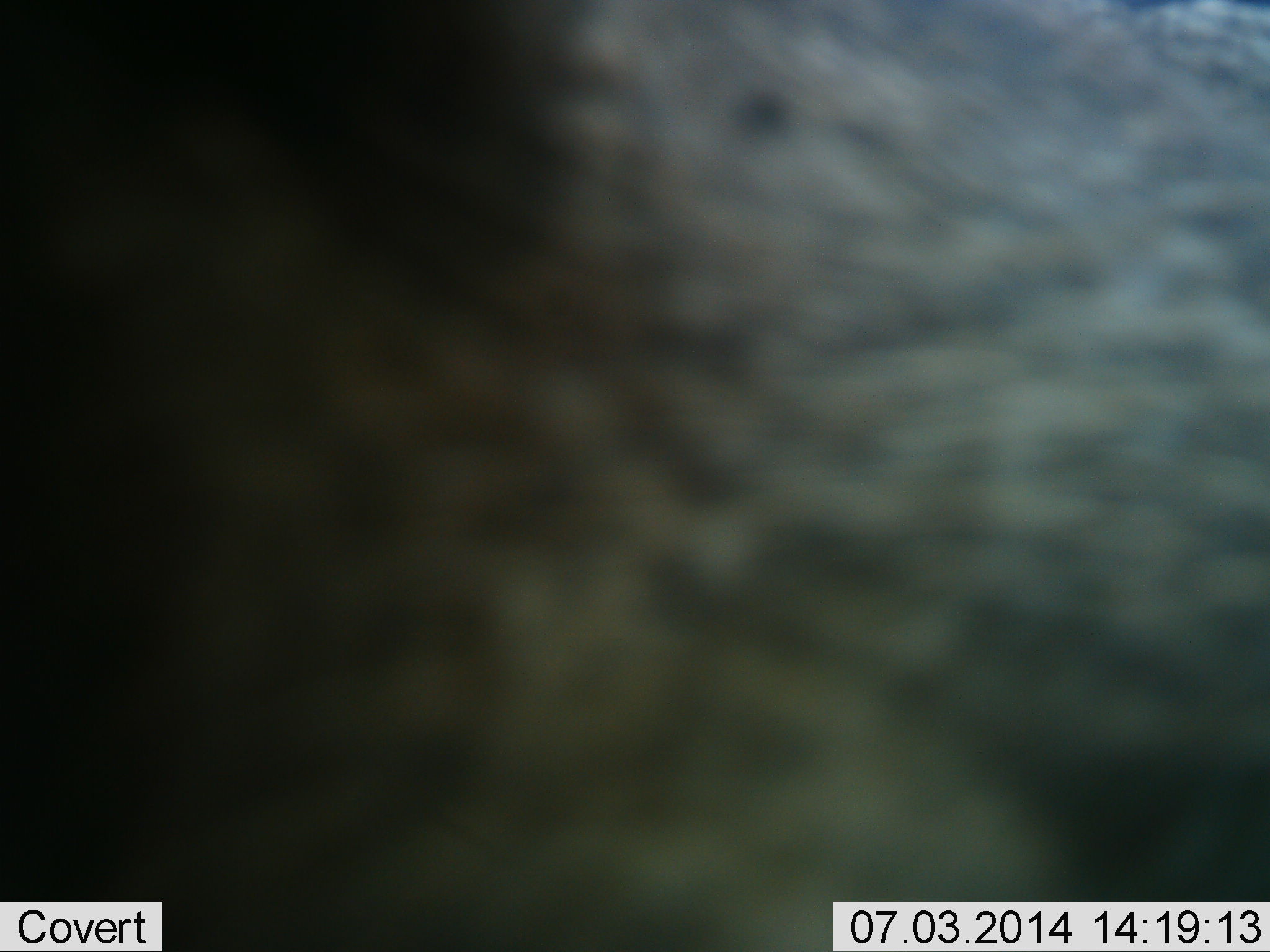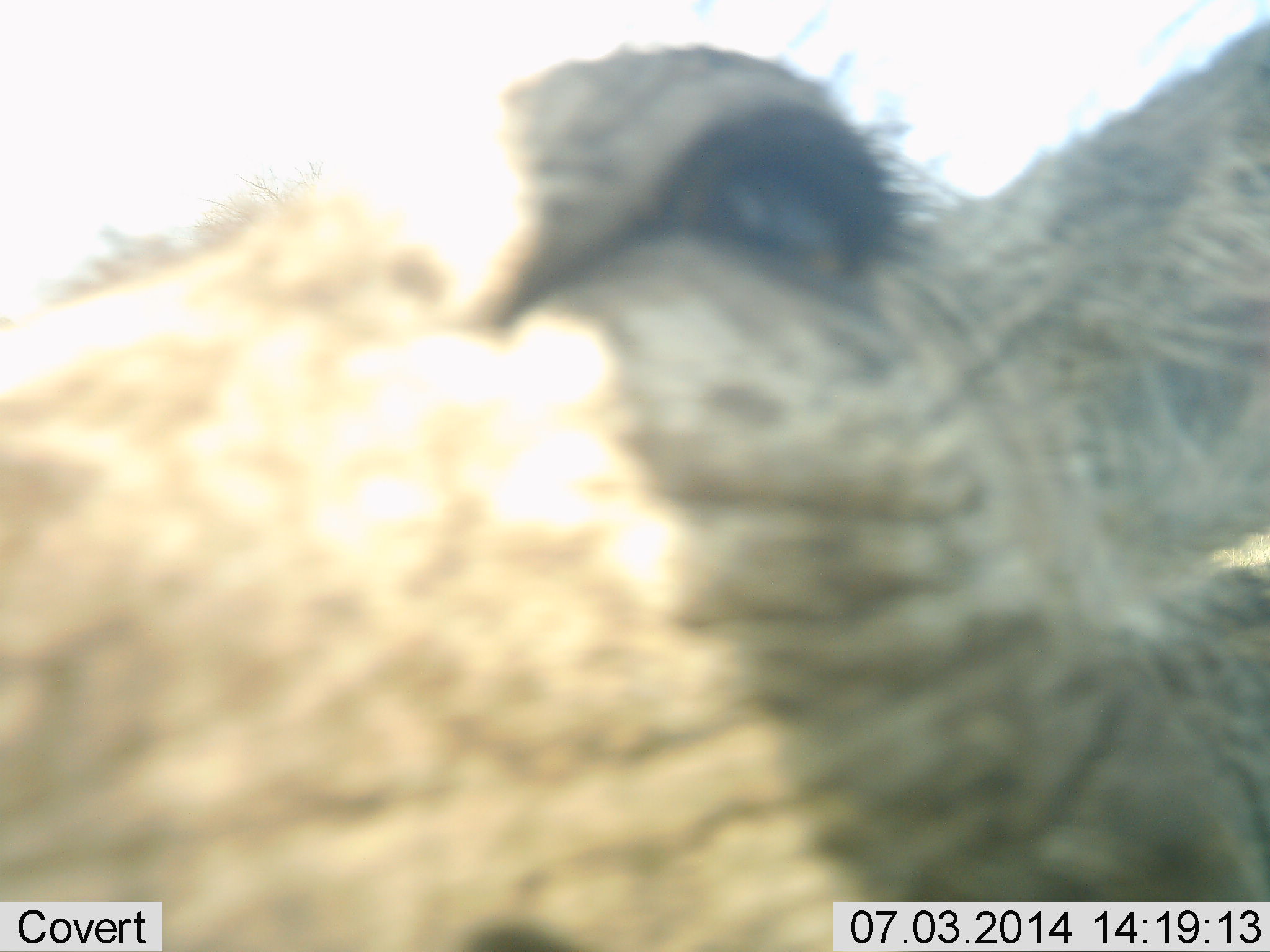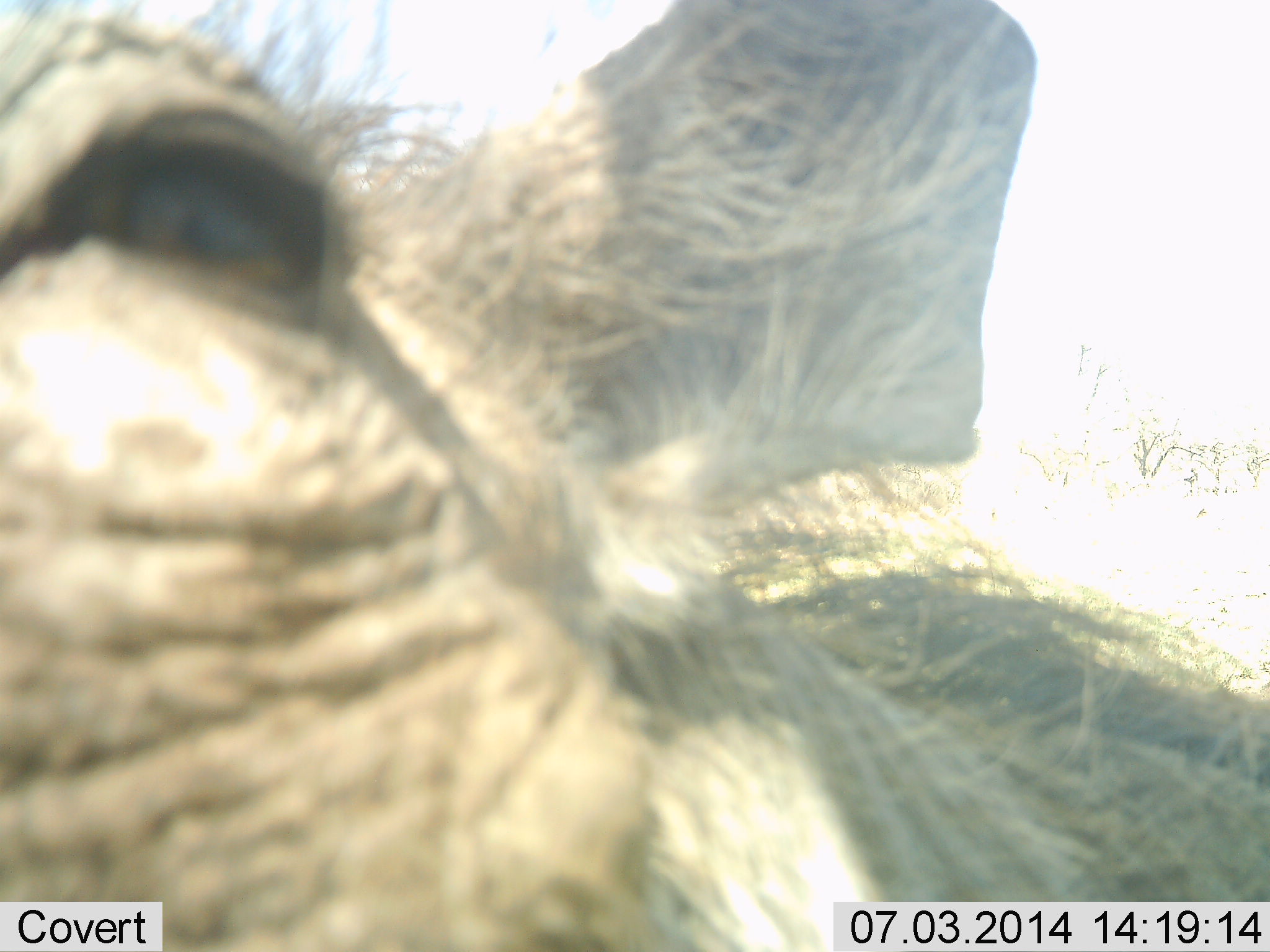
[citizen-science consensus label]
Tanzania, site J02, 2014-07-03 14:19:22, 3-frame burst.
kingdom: Animalia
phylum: Chordata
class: Mammalia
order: Artiodactyla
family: Suidae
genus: Phacochoerus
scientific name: Phacochoerus africanus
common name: warthog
Warthog (Phacochoerus africanus), count 1. Behavior (volunteer vote fractions): standing 50%, resting 0%, moving 38%, interacting 12%. Young present (vote fraction): 0%. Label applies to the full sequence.